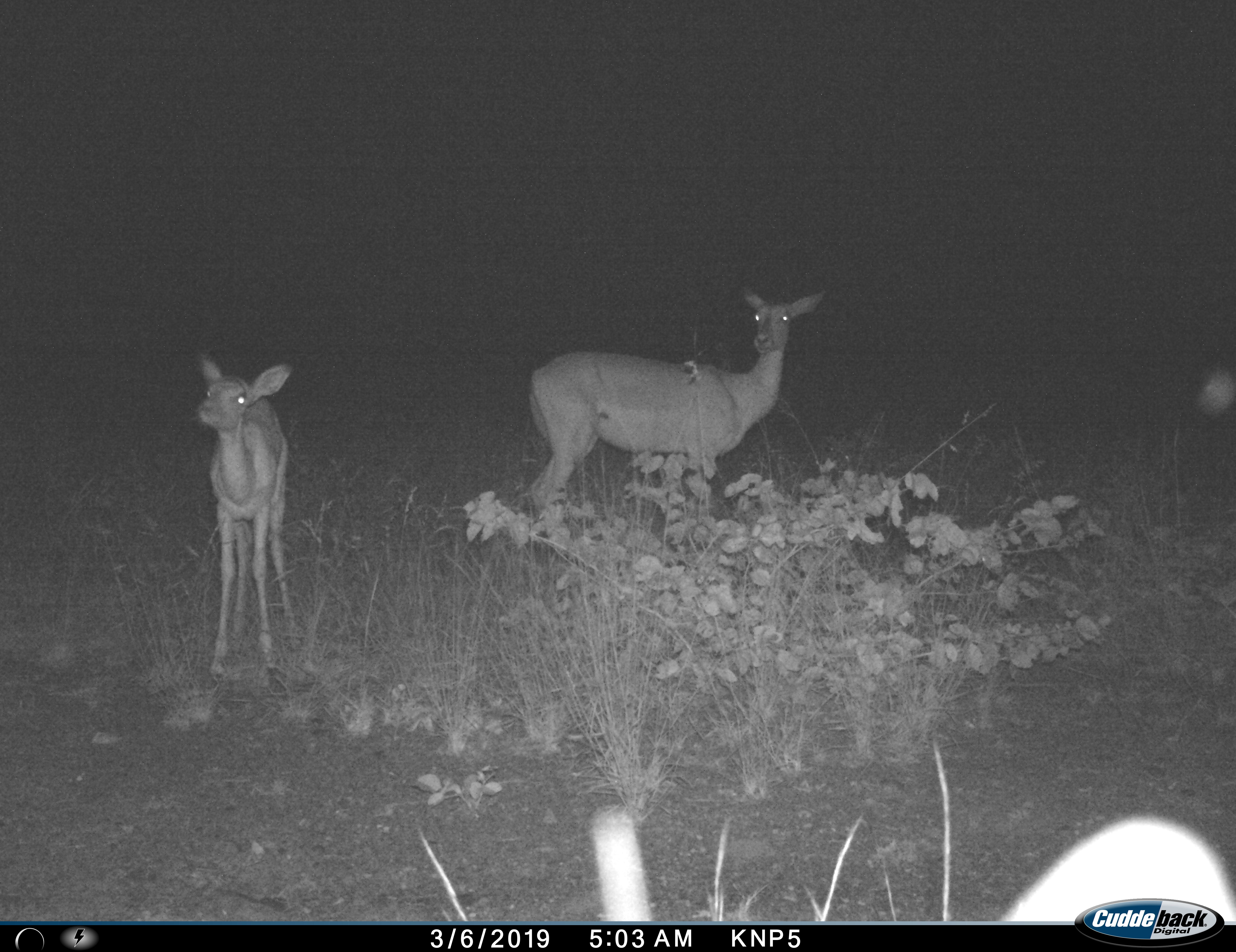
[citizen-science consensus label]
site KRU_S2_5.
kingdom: Animalia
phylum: Chordata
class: Mammalia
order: Artiodactyla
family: Bovidae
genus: Aepyceros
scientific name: Aepyceros melampus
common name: impala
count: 2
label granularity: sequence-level